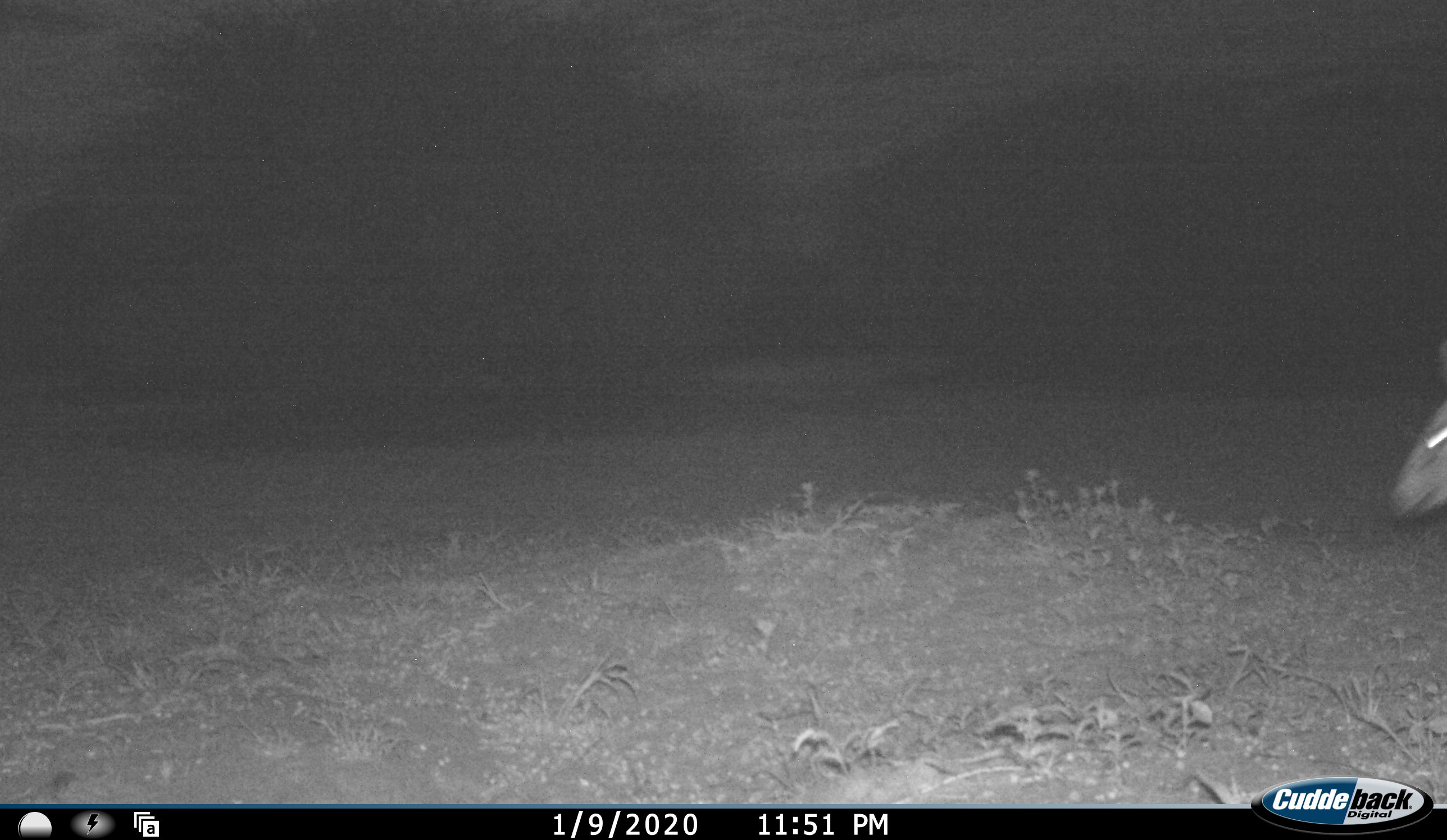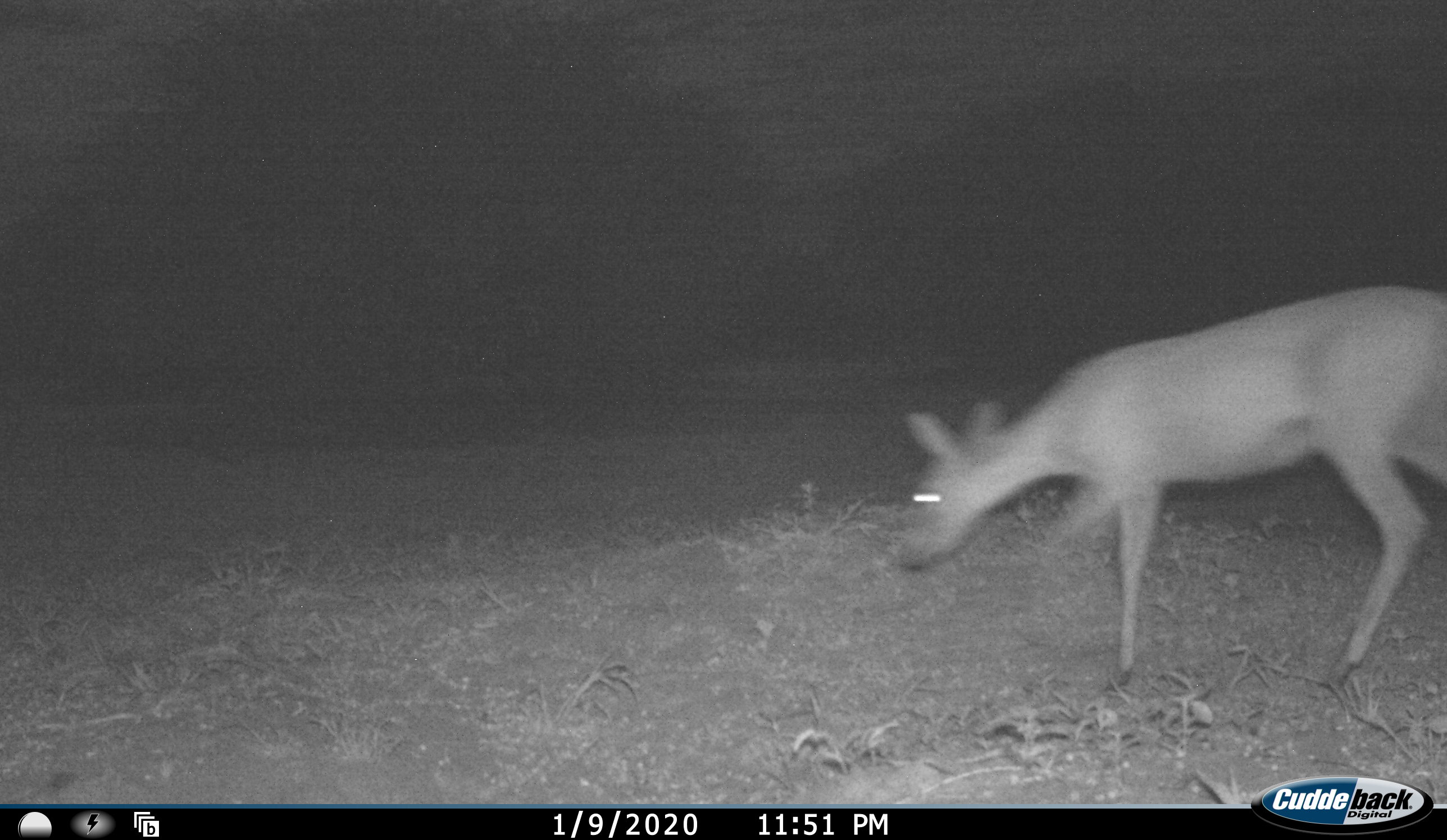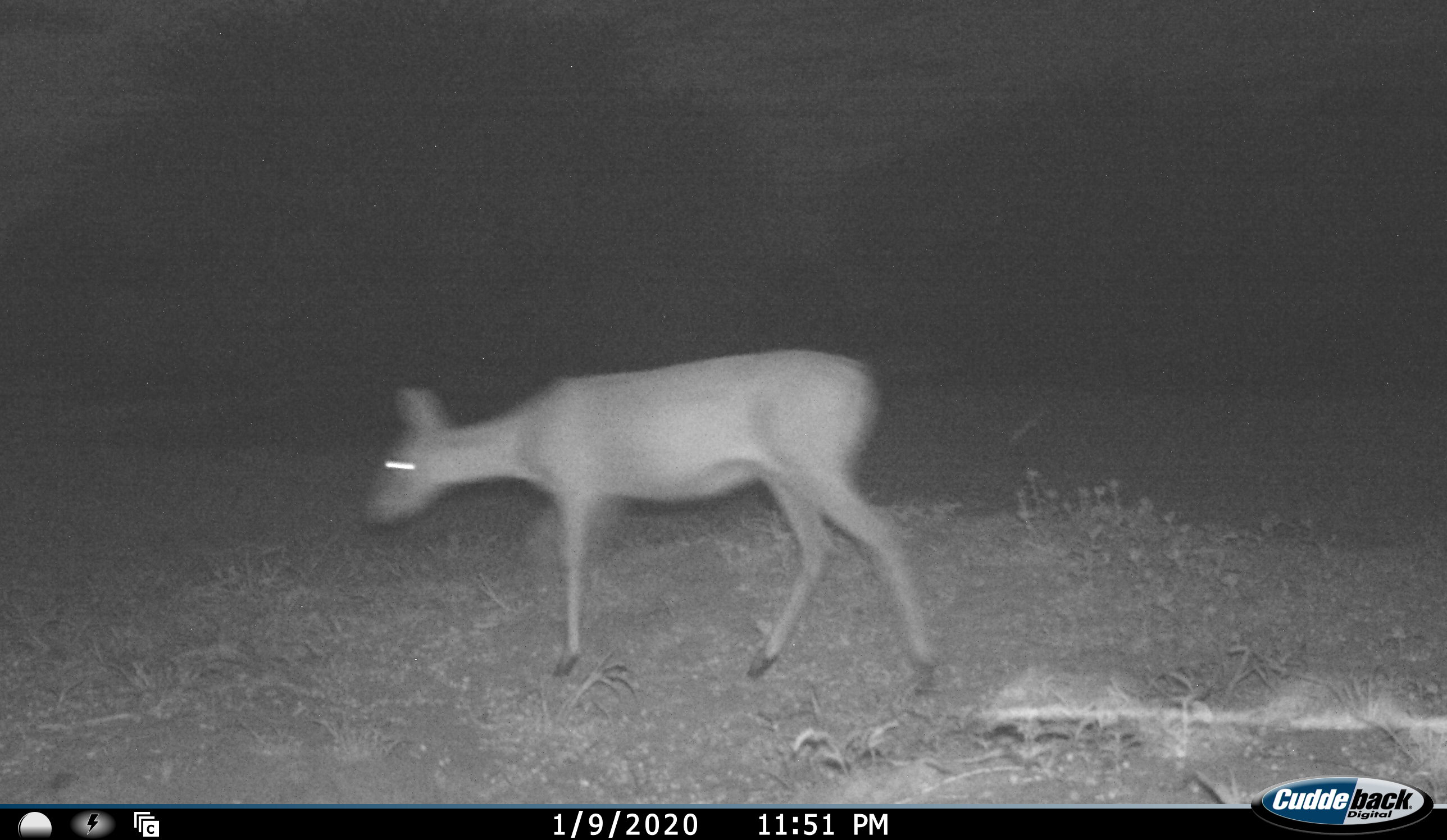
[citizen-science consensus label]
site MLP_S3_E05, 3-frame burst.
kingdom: Animalia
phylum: Chordata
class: Mammalia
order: Artiodactyla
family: Bovidae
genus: Aepyceros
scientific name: Aepyceros melampus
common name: impala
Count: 1.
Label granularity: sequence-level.